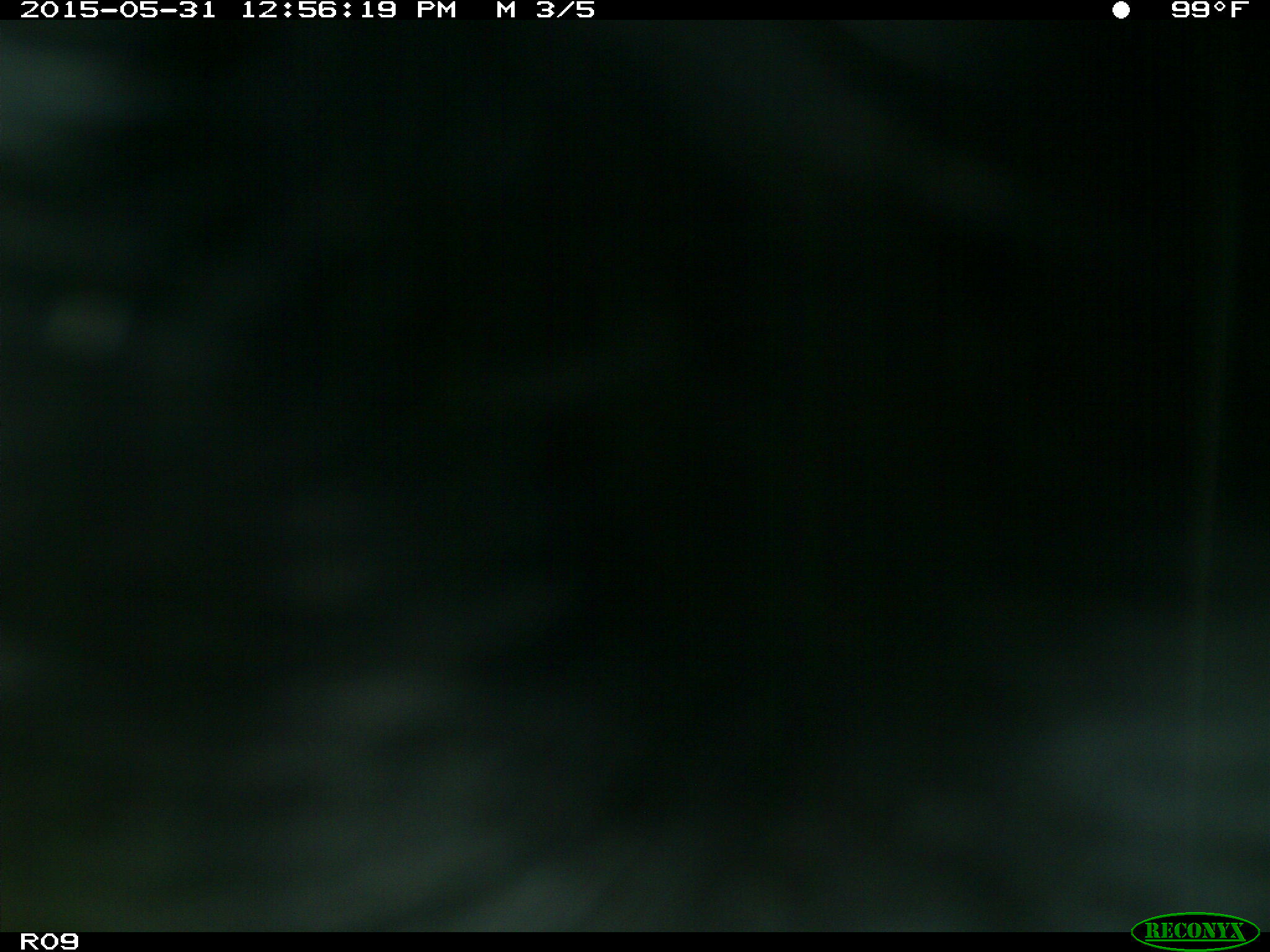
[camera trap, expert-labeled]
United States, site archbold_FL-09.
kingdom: Animalia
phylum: Chordata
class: Mammalia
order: Artiodactyla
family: Bovidae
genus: Bos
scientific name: Bos taurus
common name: domestic cow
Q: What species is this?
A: Bos taurus (domestic cow).